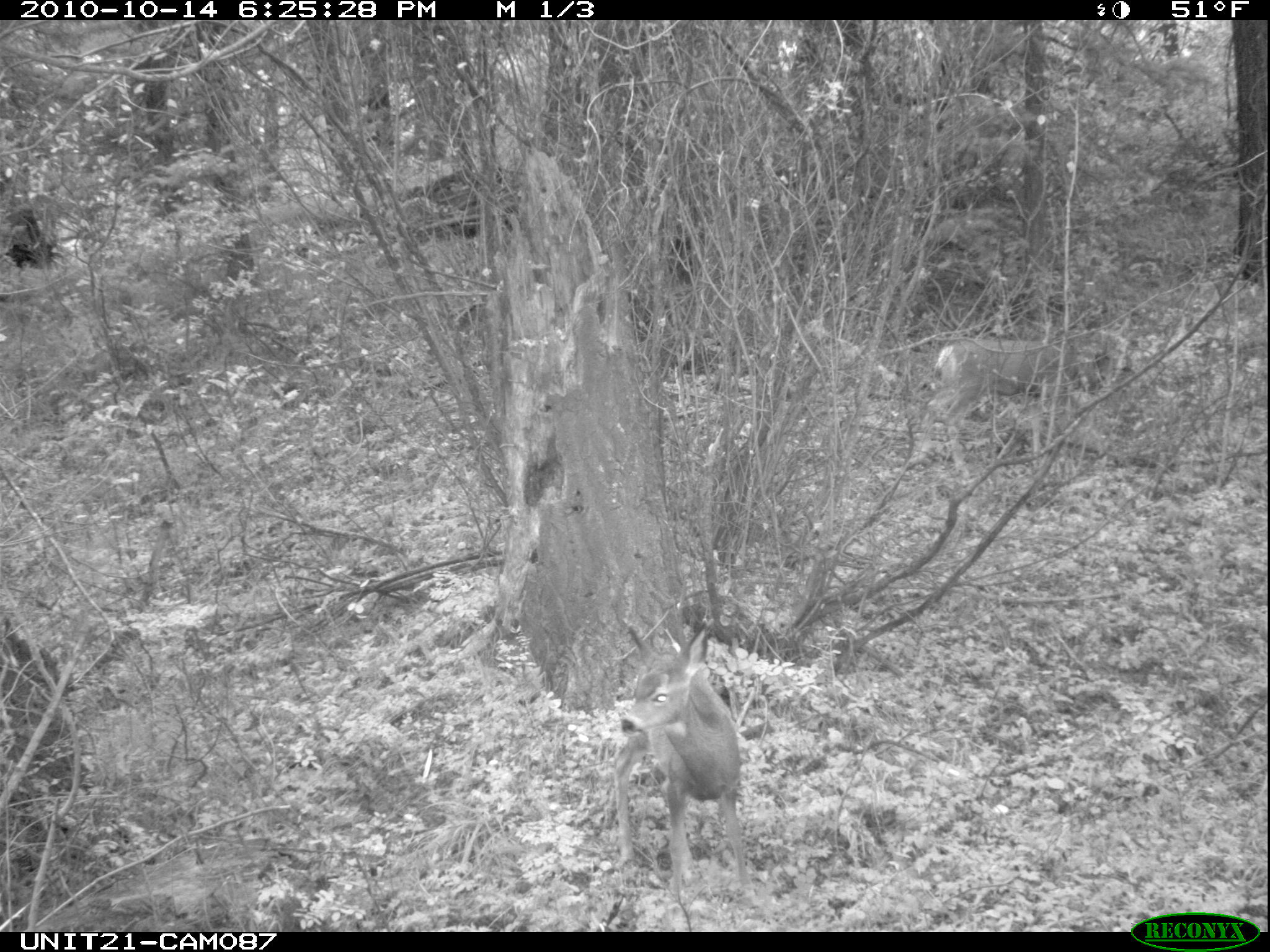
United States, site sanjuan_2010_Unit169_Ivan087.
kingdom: Animalia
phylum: Chordata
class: Mammalia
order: Artiodactyla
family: Cervidae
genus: Odocoileus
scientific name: Odocoileus hemionus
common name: mule deer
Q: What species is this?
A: Odocoileus hemionus (mule deer).